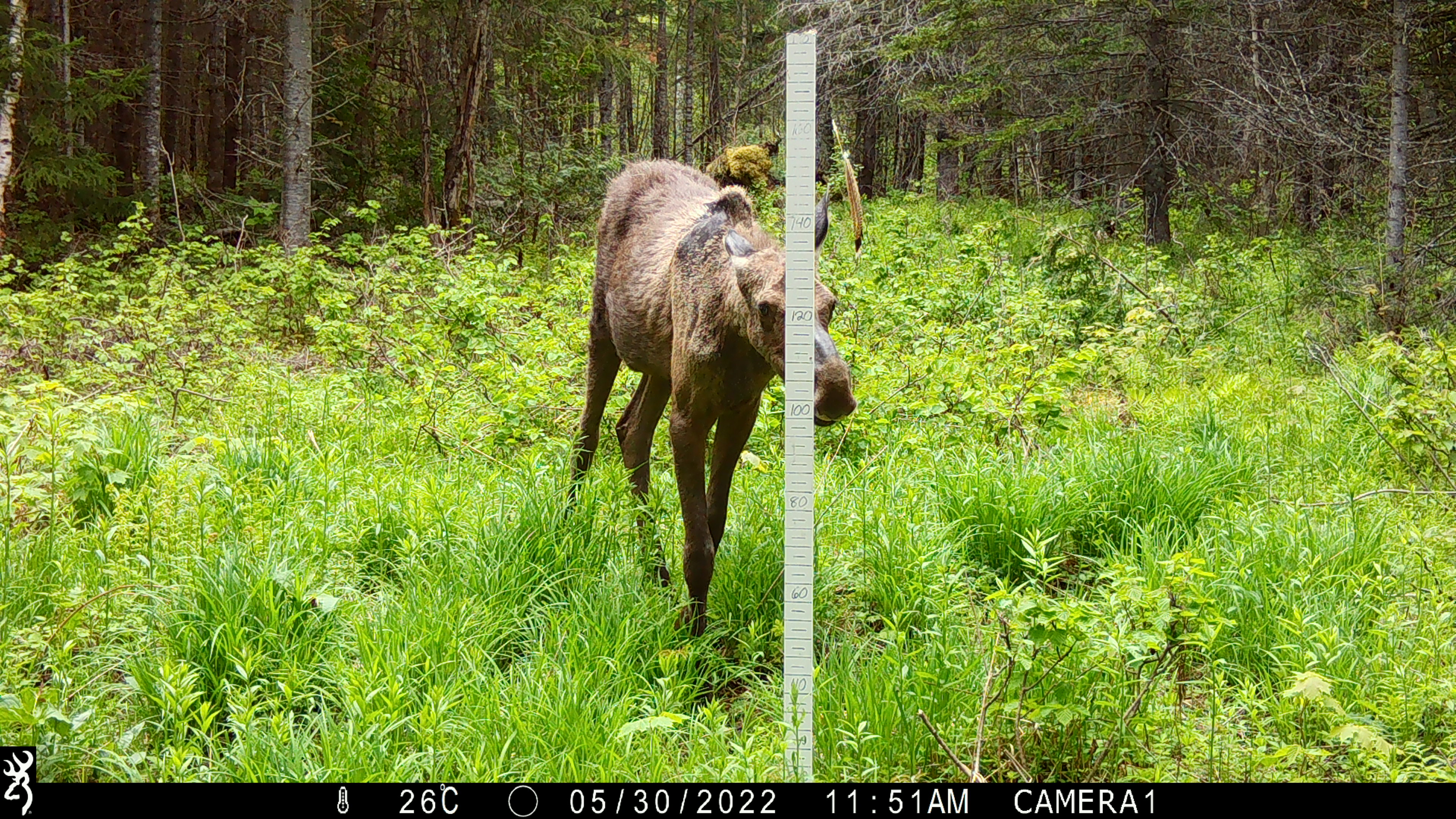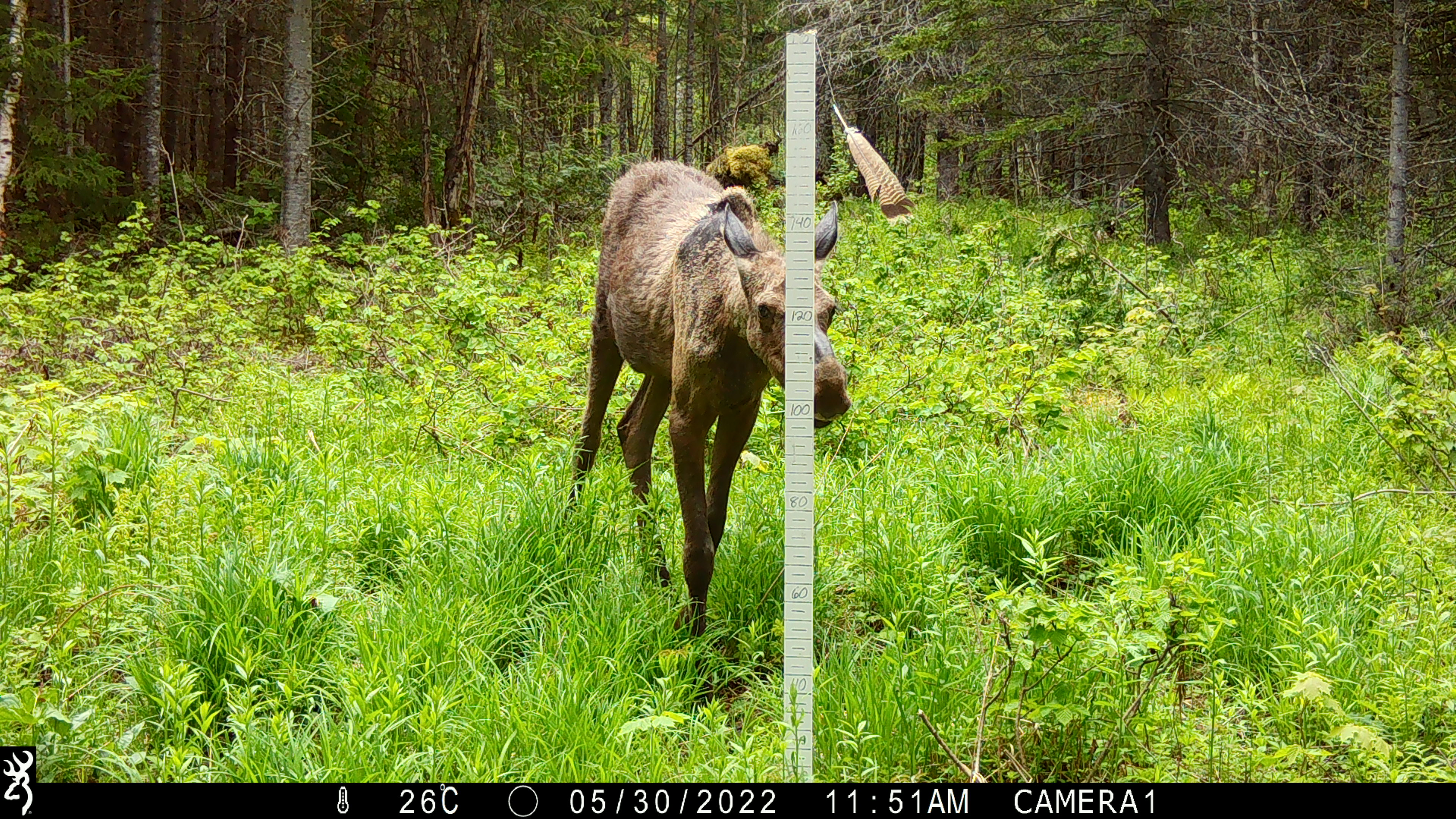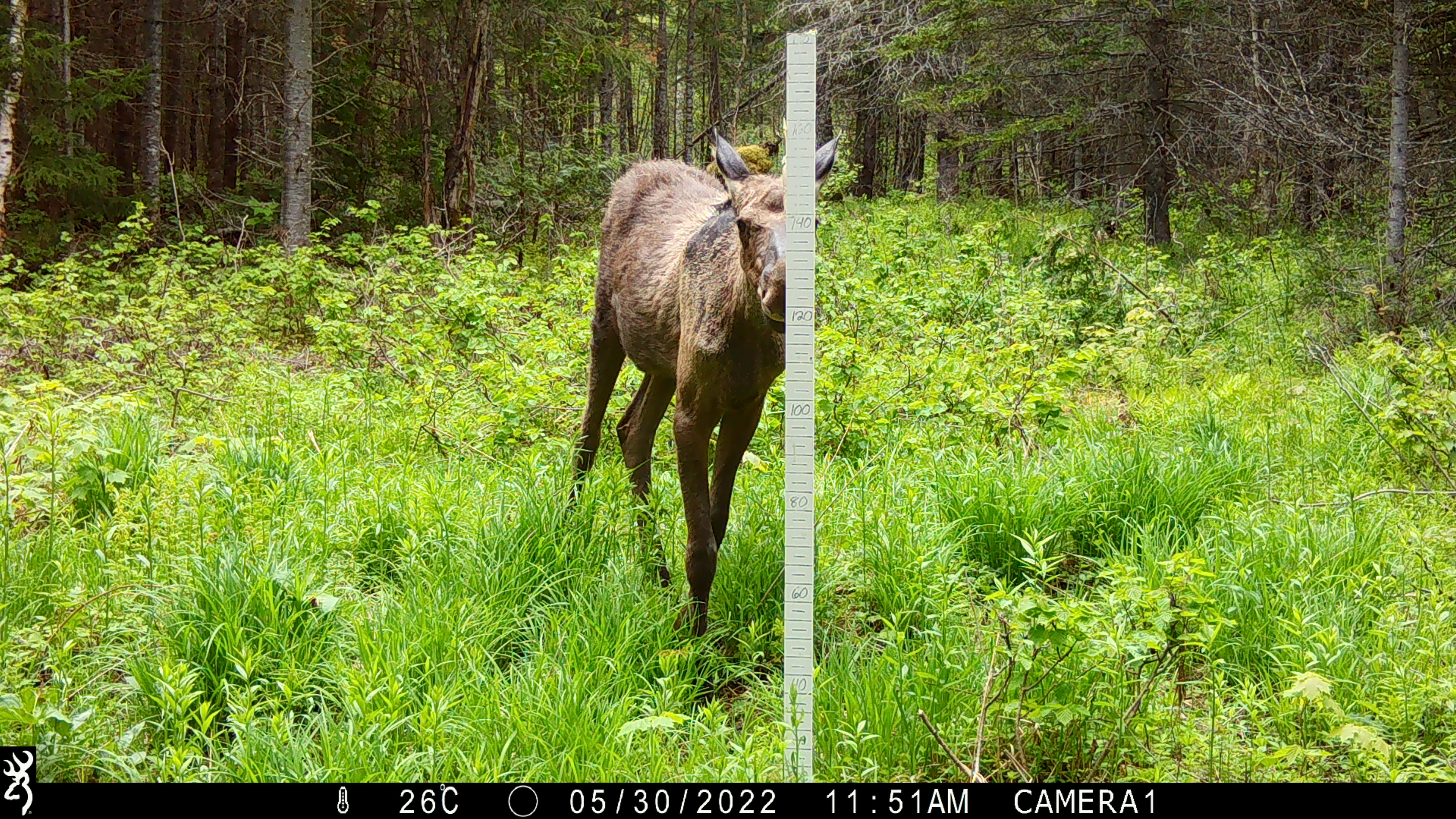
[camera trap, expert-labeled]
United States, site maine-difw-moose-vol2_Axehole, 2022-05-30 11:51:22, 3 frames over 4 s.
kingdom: Animalia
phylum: Chordata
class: Mammalia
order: Artiodactyla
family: Cervidae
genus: Alces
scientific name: Alces alces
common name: moose